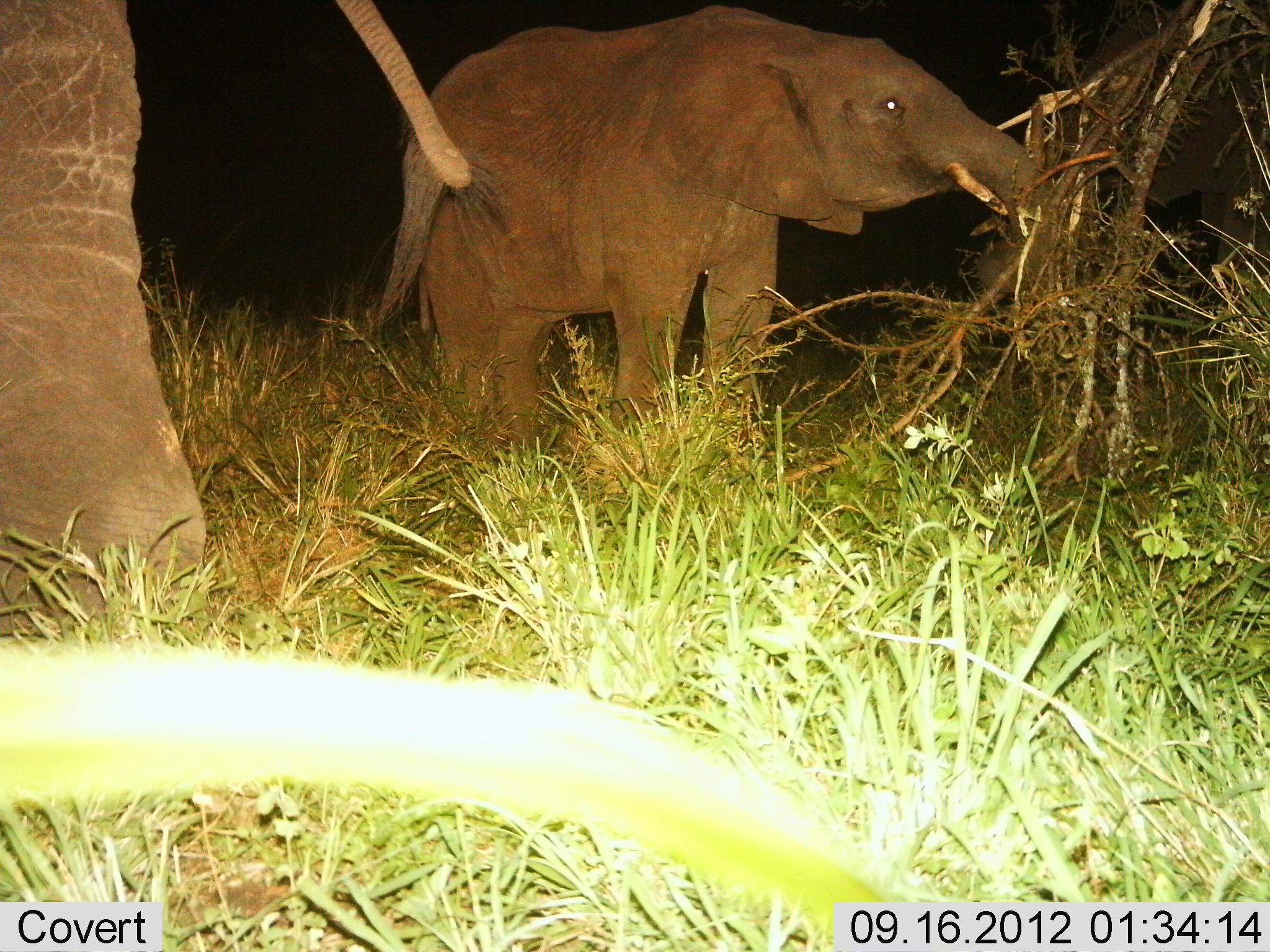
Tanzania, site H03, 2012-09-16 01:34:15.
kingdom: Animalia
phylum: Chordata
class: Mammalia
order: Proboscidea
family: Elephantidae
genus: Loxodonta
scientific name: Loxodonta africana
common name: african bush elephant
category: elephant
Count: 2.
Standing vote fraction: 70%.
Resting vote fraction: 0%.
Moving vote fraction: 10%.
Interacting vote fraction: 10%.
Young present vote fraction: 30%.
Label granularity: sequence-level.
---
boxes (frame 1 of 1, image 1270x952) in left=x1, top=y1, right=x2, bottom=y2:
animal: left=406, top=4, right=1057, bottom=486; left=0, top=0, right=474, bottom=639